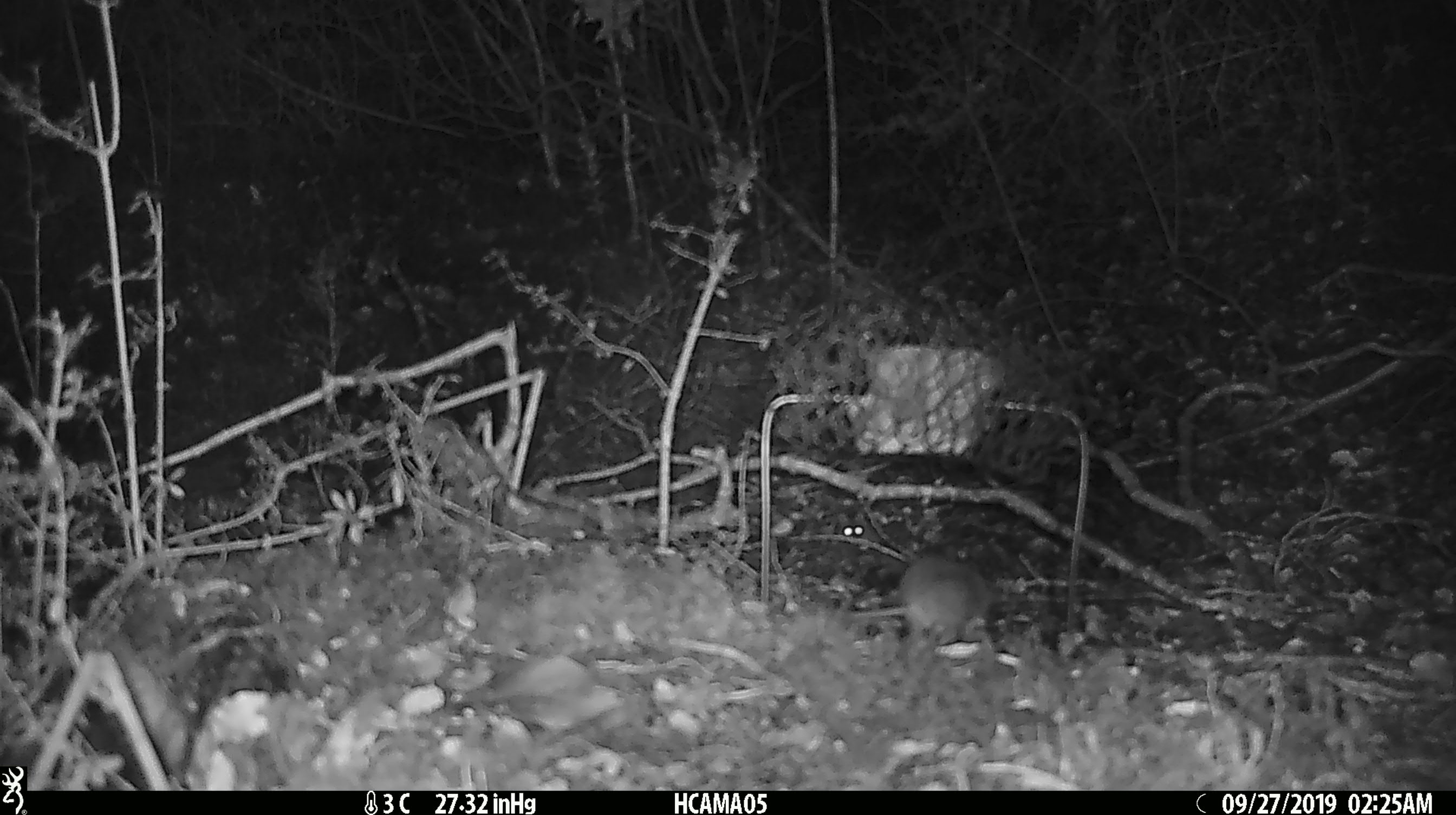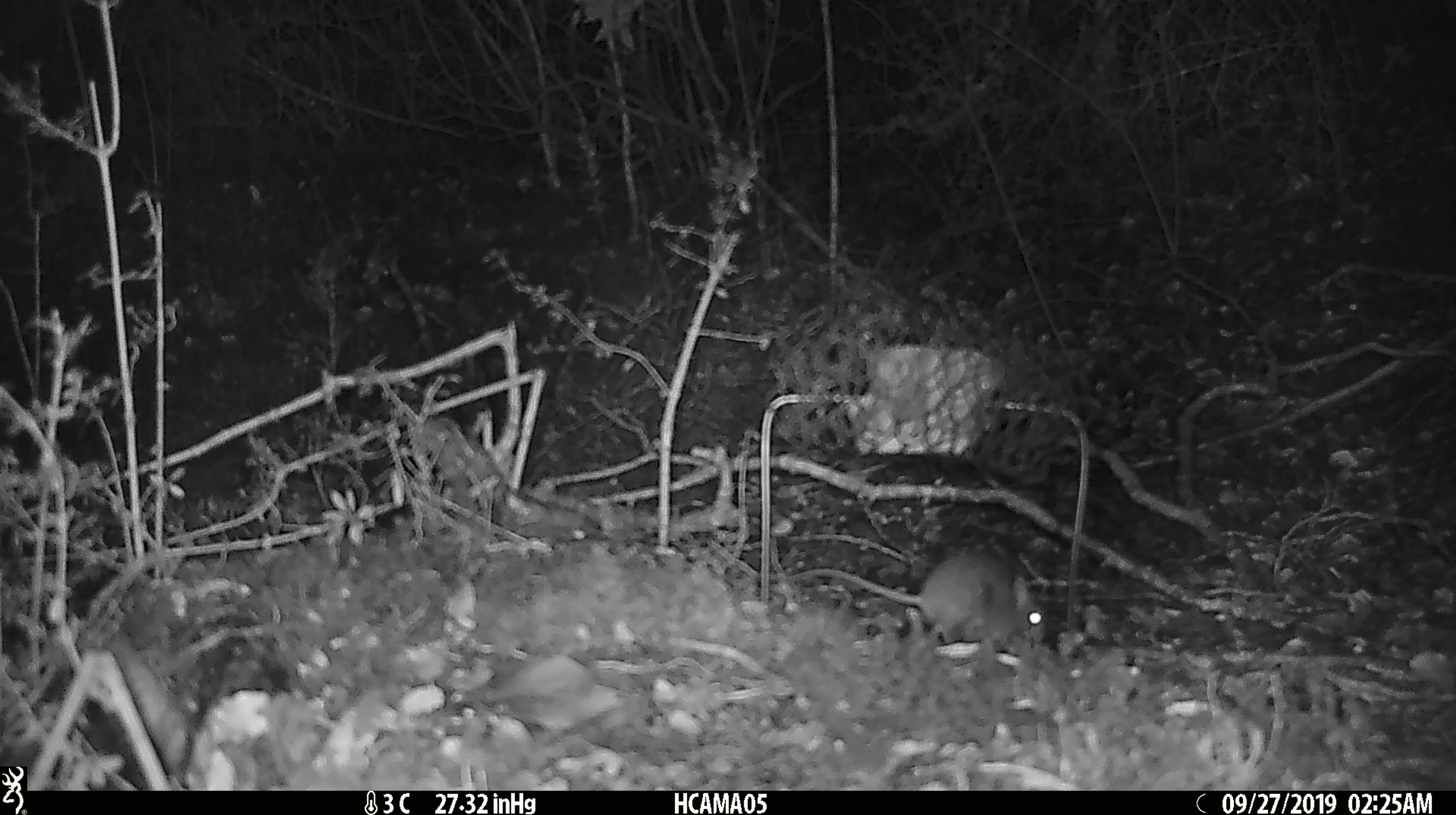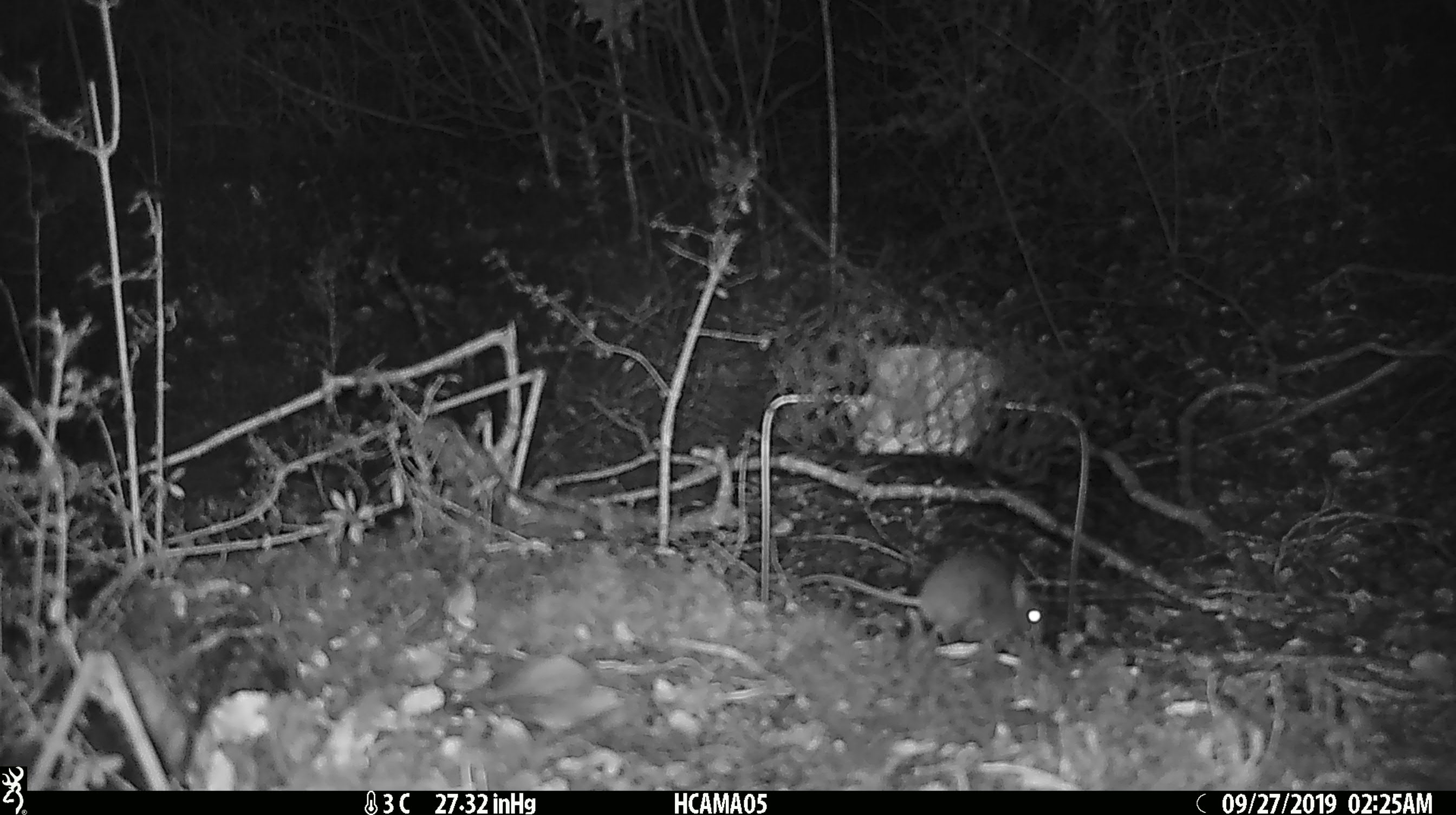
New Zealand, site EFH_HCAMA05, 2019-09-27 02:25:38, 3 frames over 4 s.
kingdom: Animalia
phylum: Chordata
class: Mammalia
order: Rodentia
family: Muridae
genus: Mus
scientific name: Mus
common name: mouse